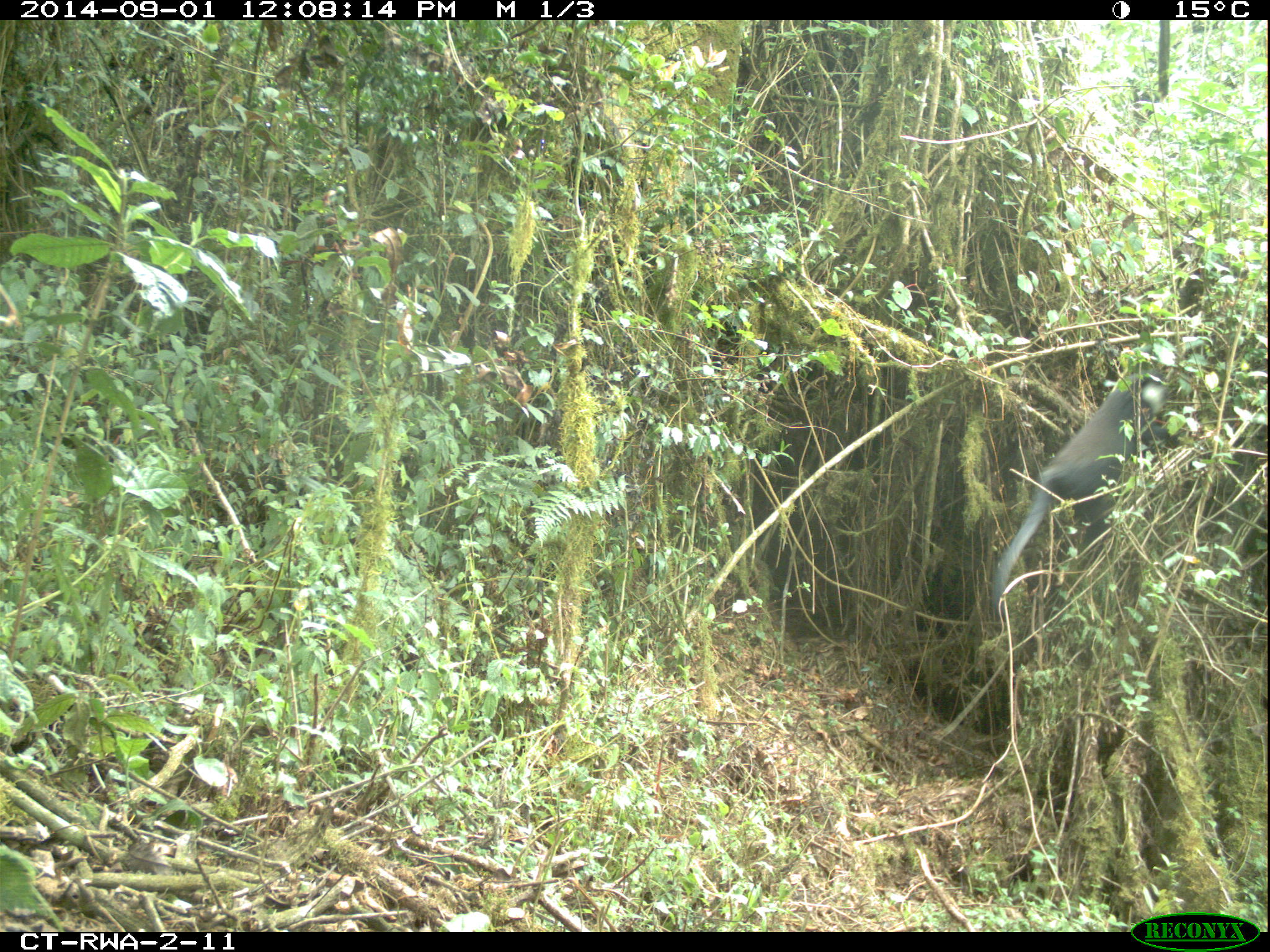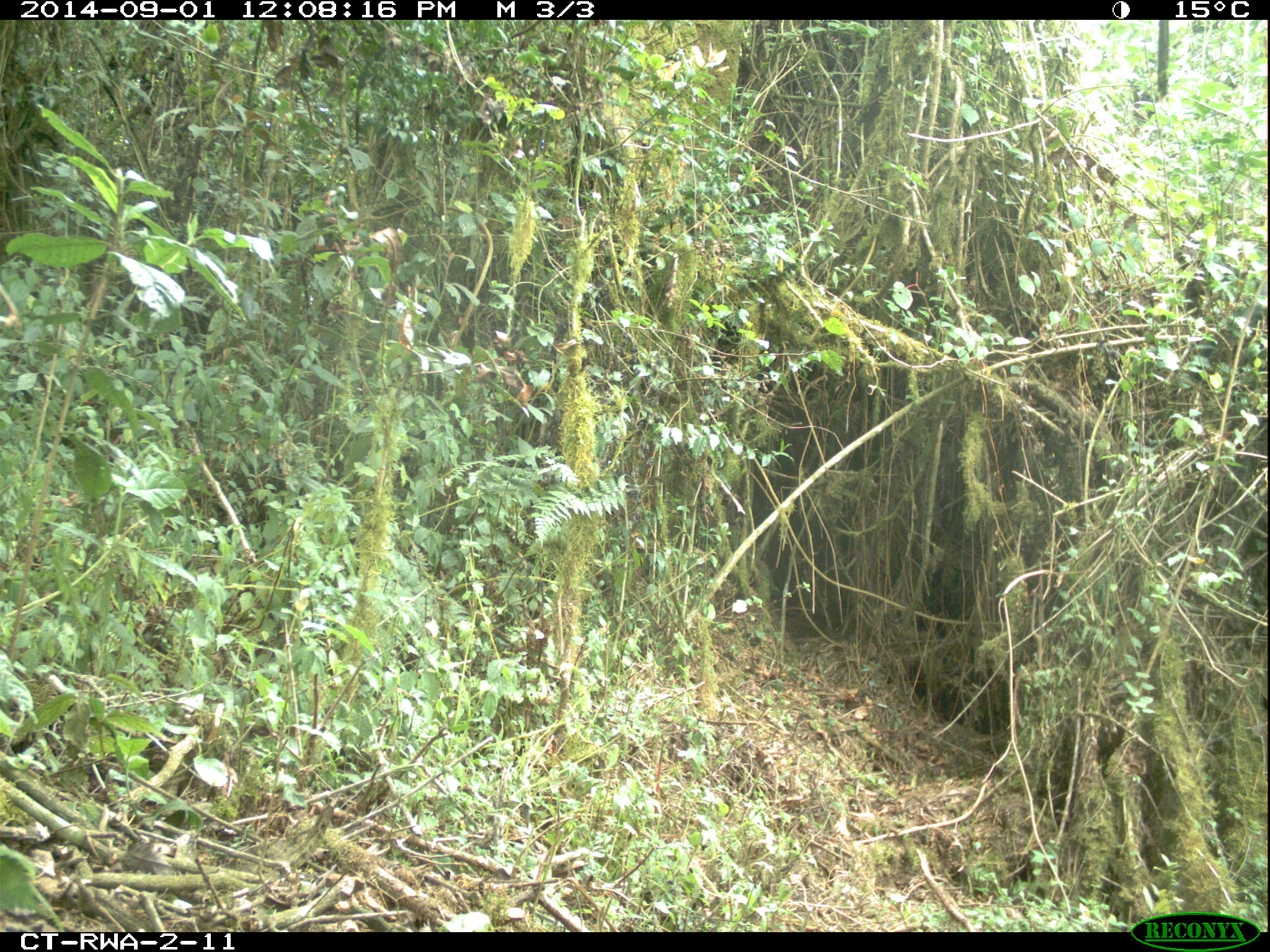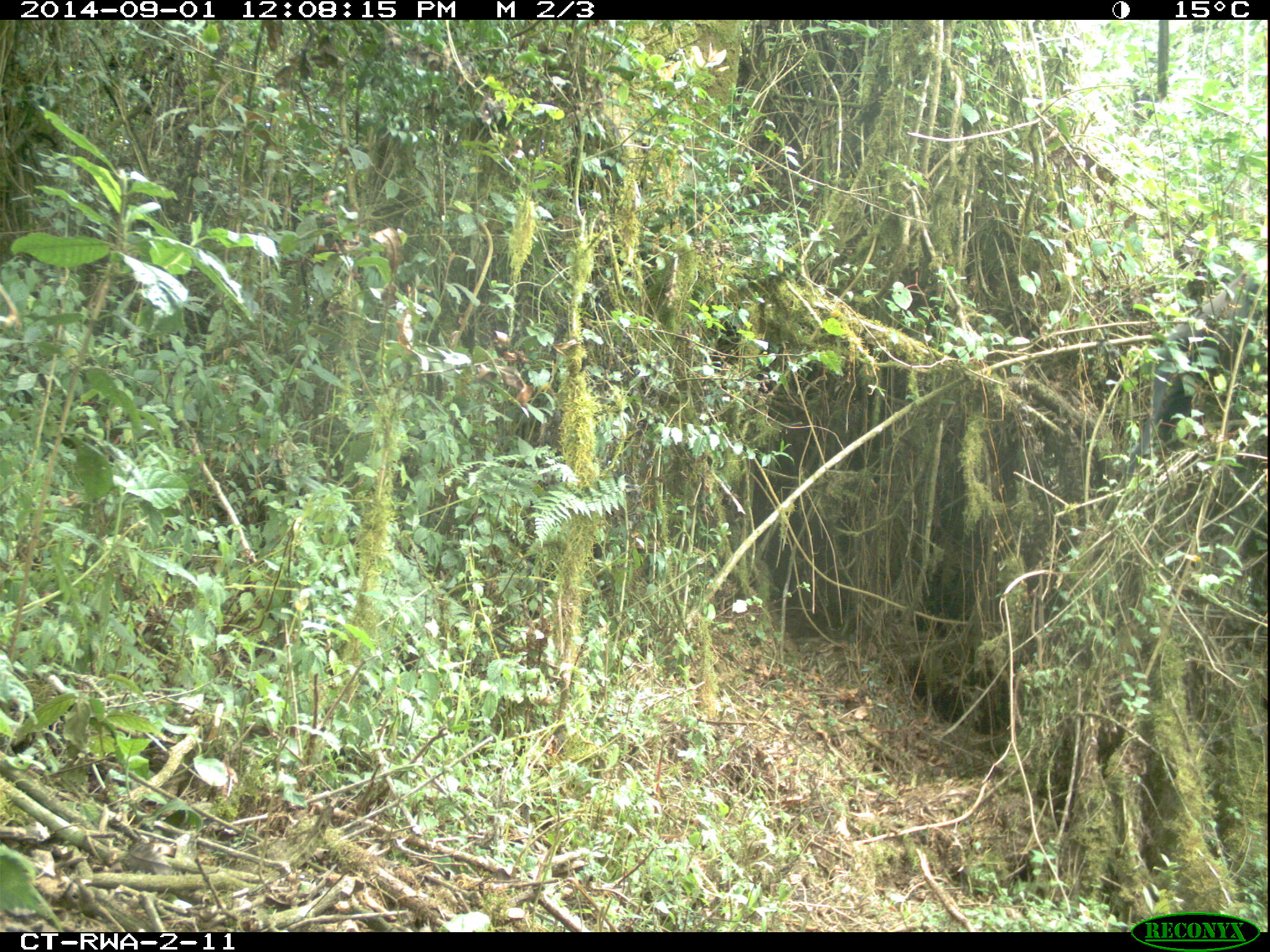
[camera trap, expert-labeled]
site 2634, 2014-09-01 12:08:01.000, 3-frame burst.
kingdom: Animalia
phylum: Chordata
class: Mammalia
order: Primates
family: Cercopithecidae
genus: Allochrocebus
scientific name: Allochrocebus lhoesti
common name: l'hoest's monkey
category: cercopithecus lhoesti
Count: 1.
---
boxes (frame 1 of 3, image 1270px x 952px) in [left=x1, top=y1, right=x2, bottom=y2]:
cercopithecus lhoesti: [left=990, top=362, right=1181, bottom=611]